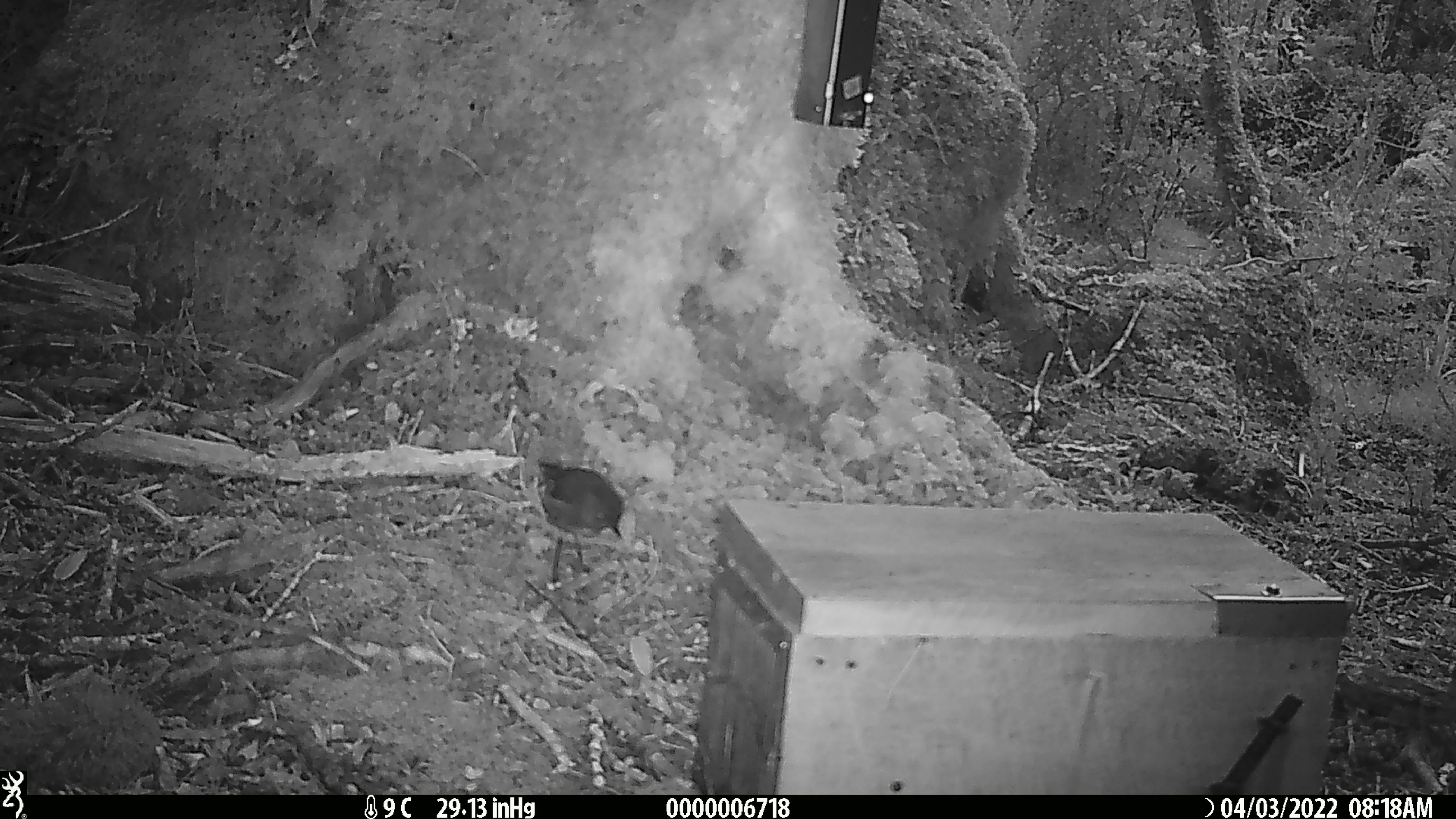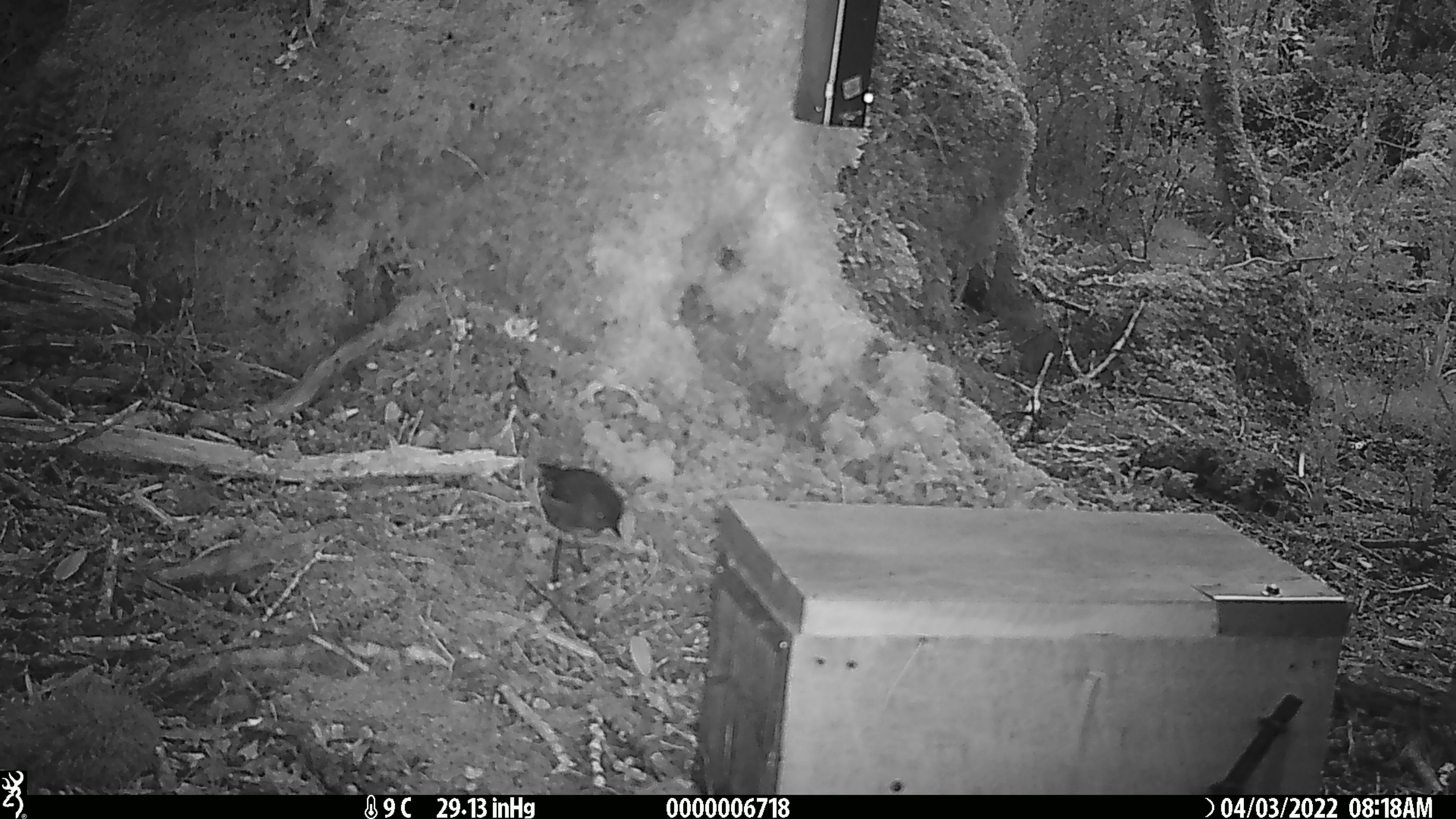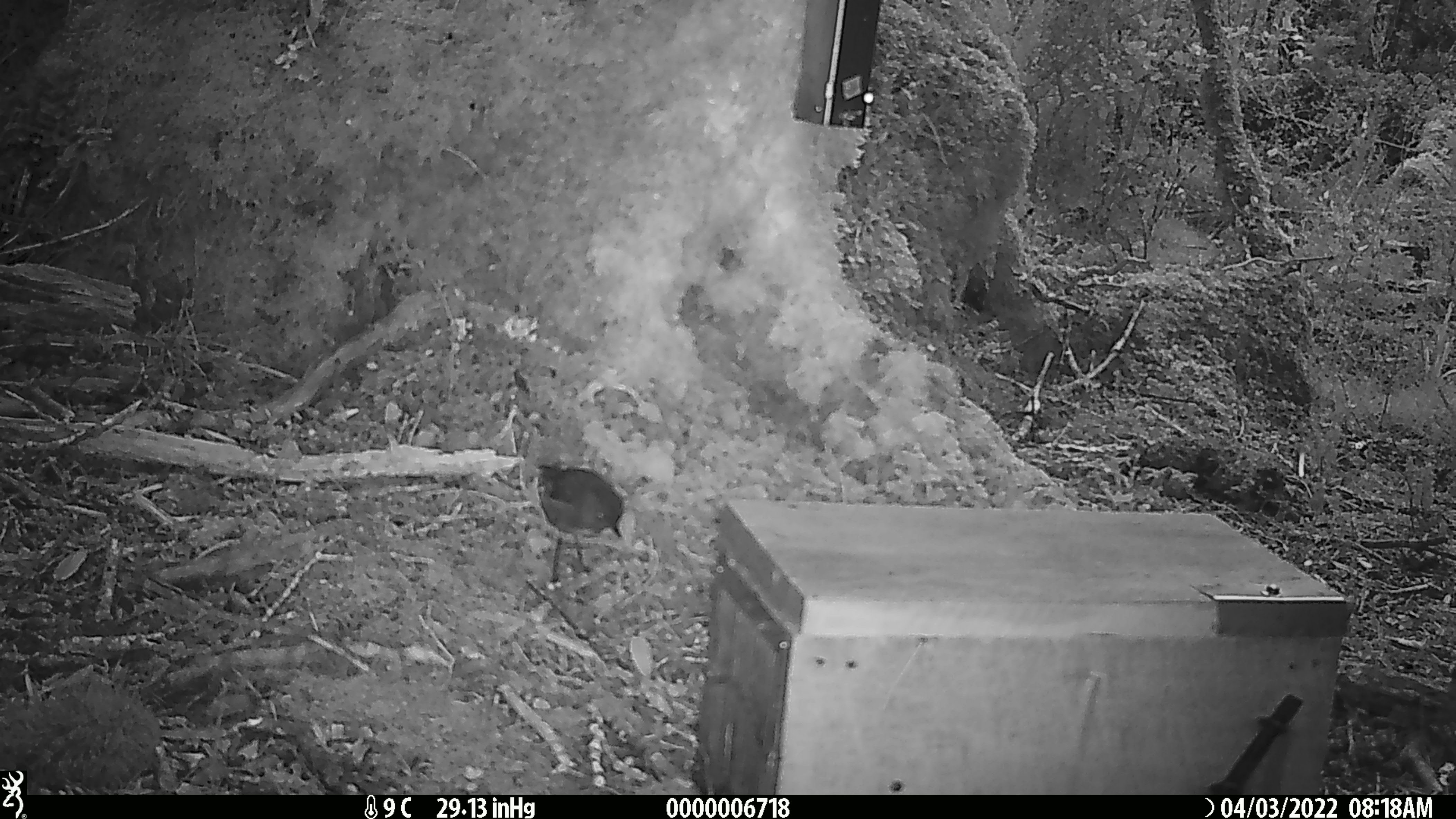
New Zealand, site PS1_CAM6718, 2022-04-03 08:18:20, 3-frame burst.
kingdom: Animalia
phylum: Chordata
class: Aves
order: Passeriformes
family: Petroicidae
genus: Petroica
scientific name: Petroica australis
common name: new zealand robin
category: robin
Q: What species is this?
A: Robin (new zealand robin) (Petroica australis).